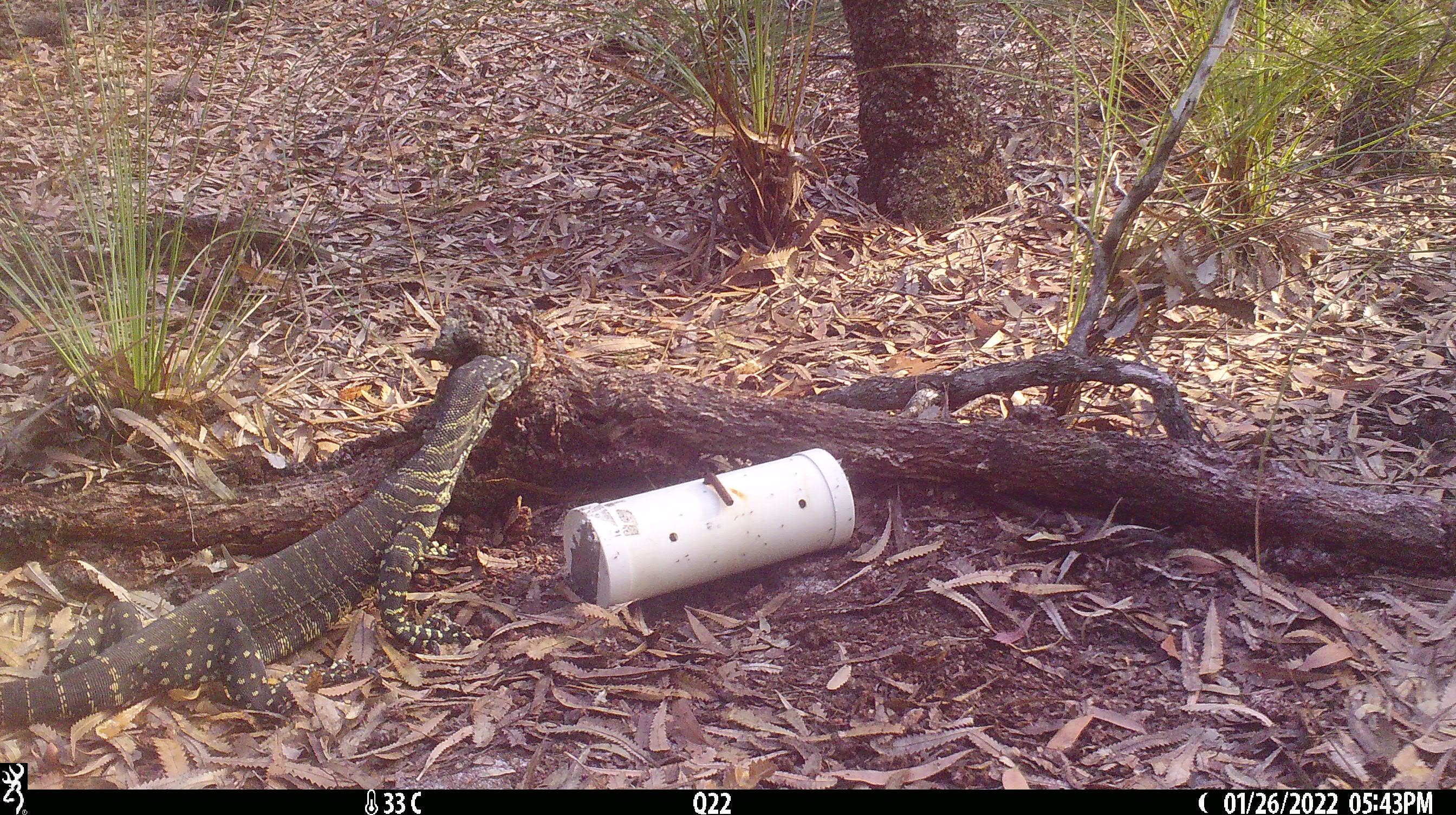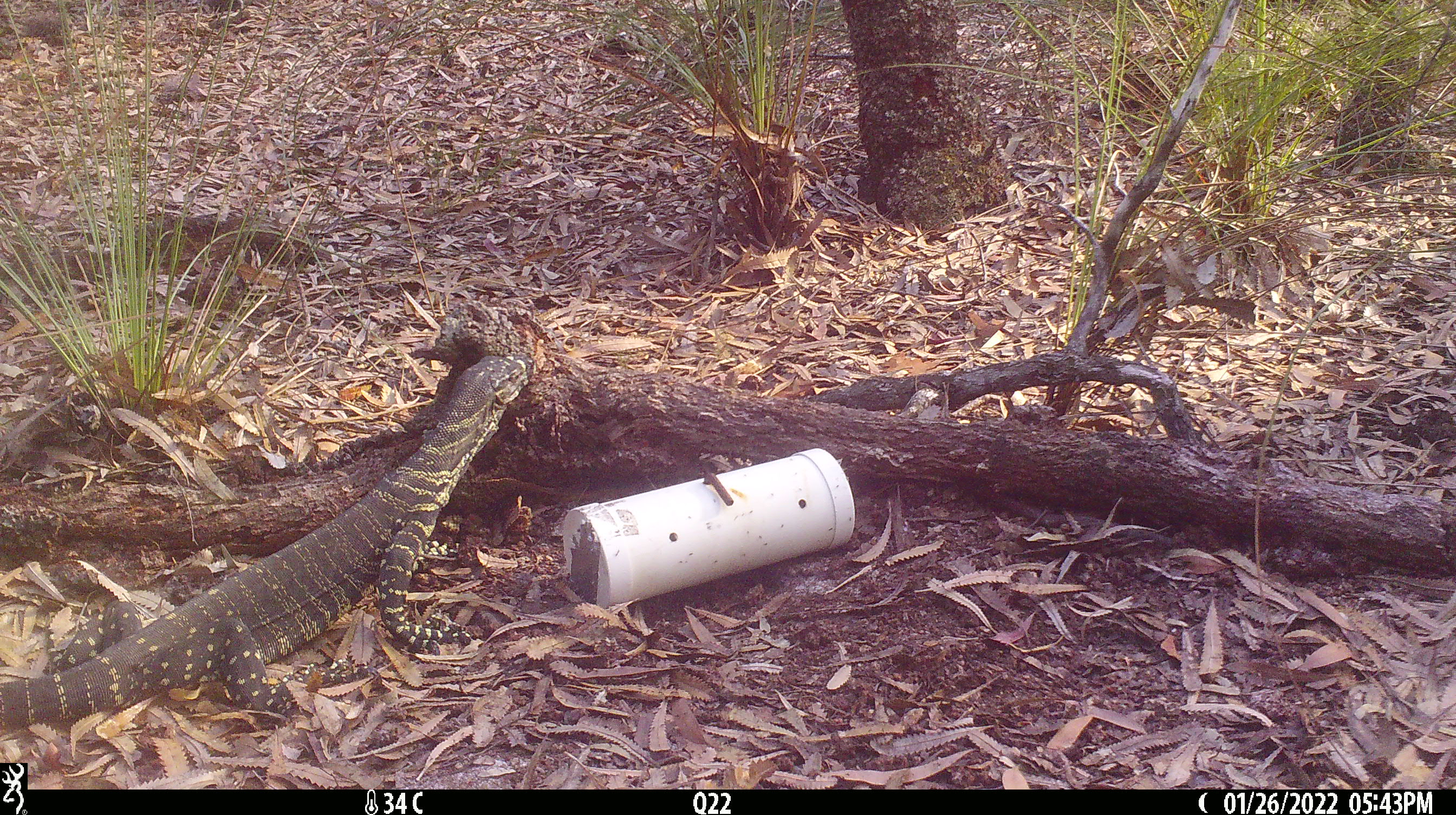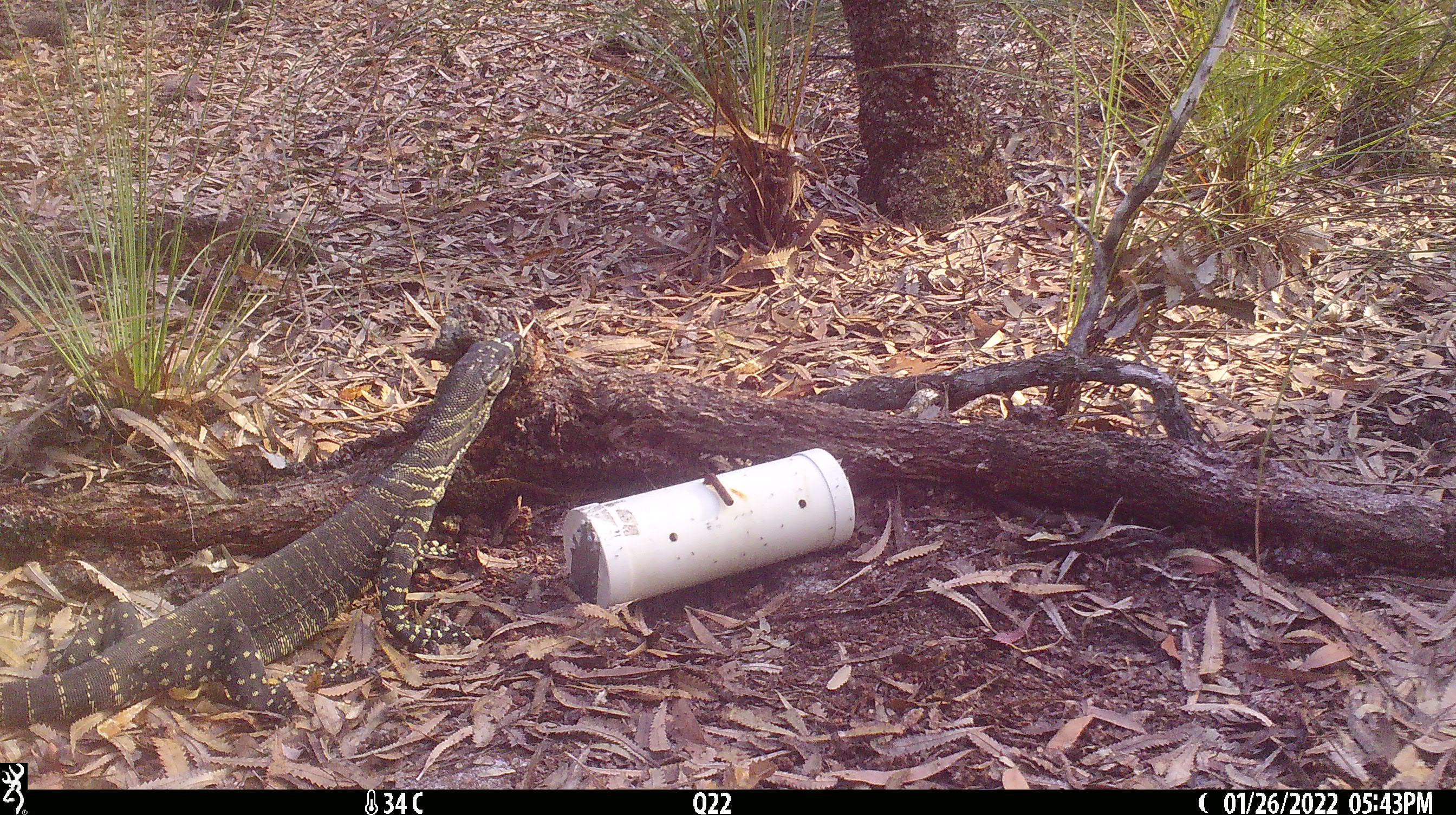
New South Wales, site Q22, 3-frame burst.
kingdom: Animalia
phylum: Chordata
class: Reptilia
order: Squamata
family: Varanidae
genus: Varanus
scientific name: Varanus varius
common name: lace monitor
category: goanna